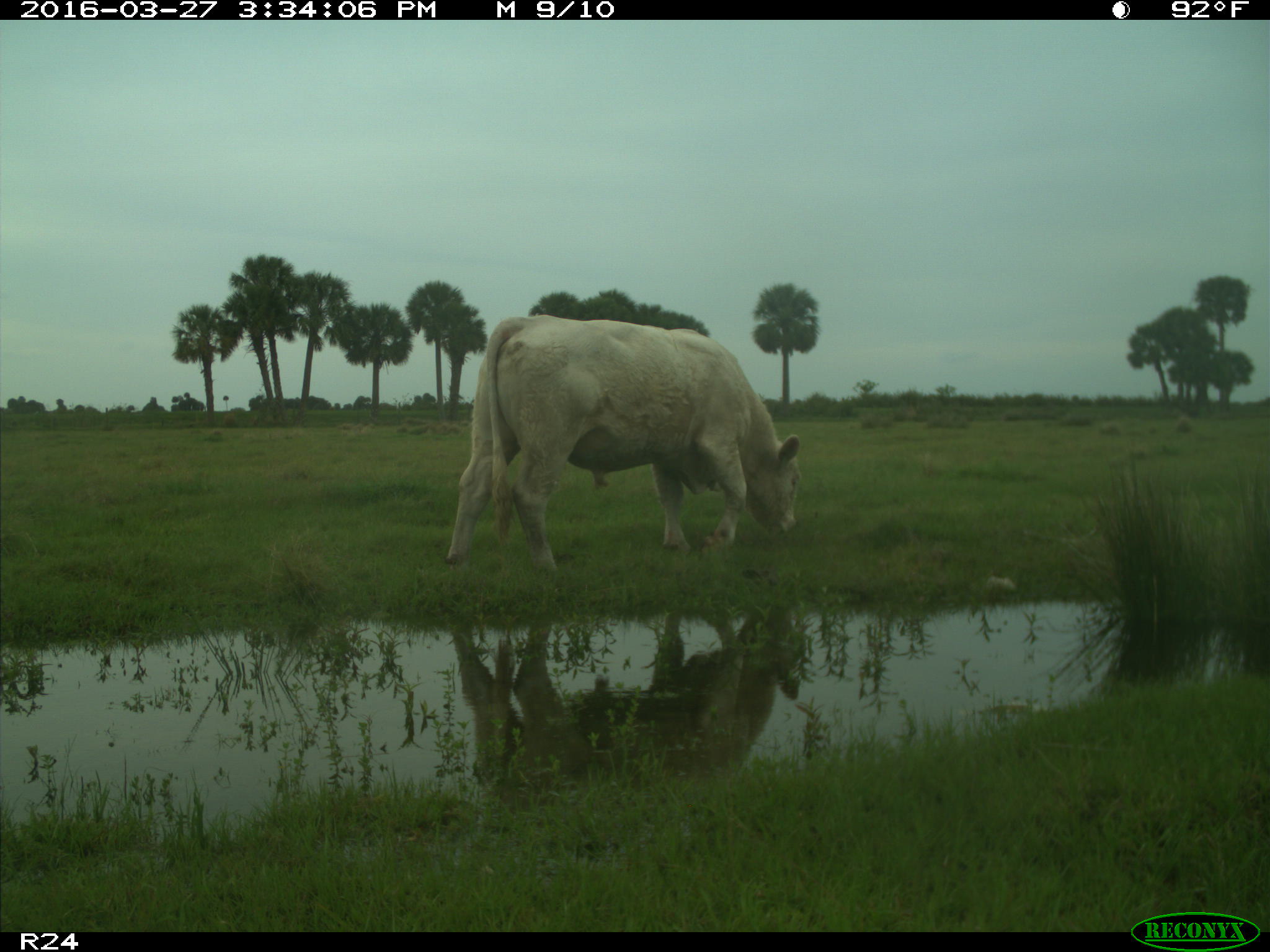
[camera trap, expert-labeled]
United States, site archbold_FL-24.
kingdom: Animalia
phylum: Chordata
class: Mammalia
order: Artiodactyla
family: Bovidae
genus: Bos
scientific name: Bos taurus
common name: domestic cow